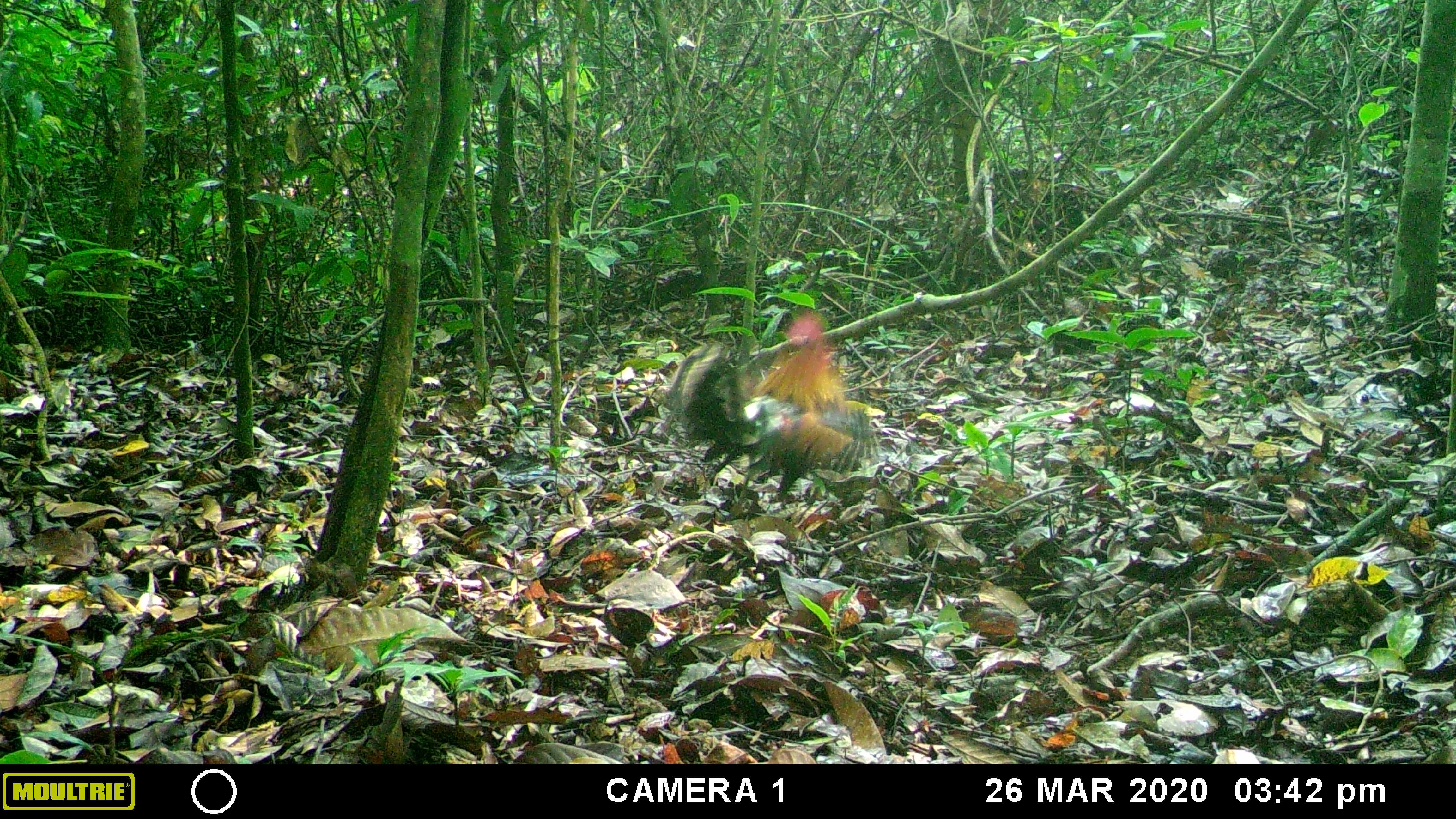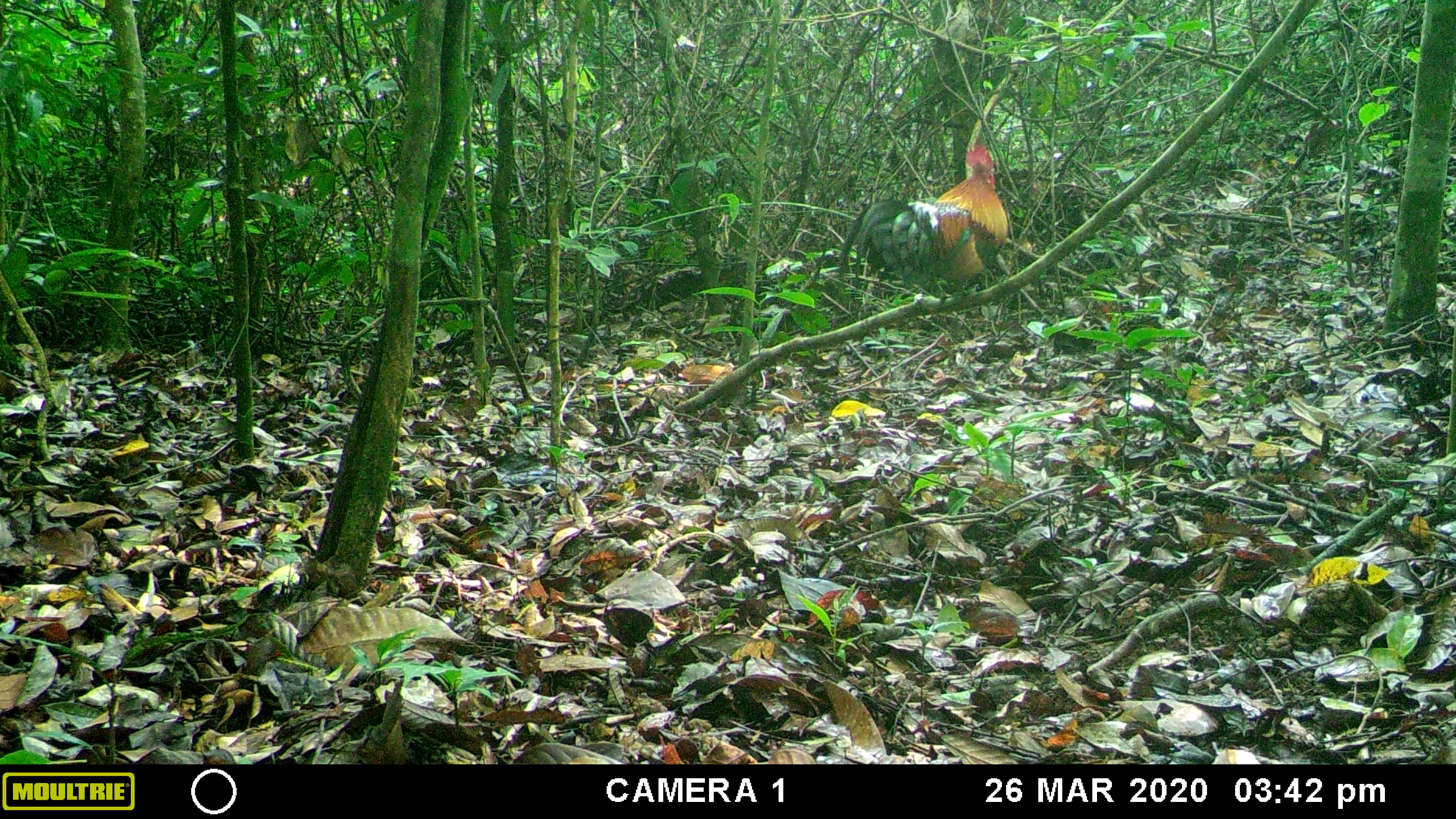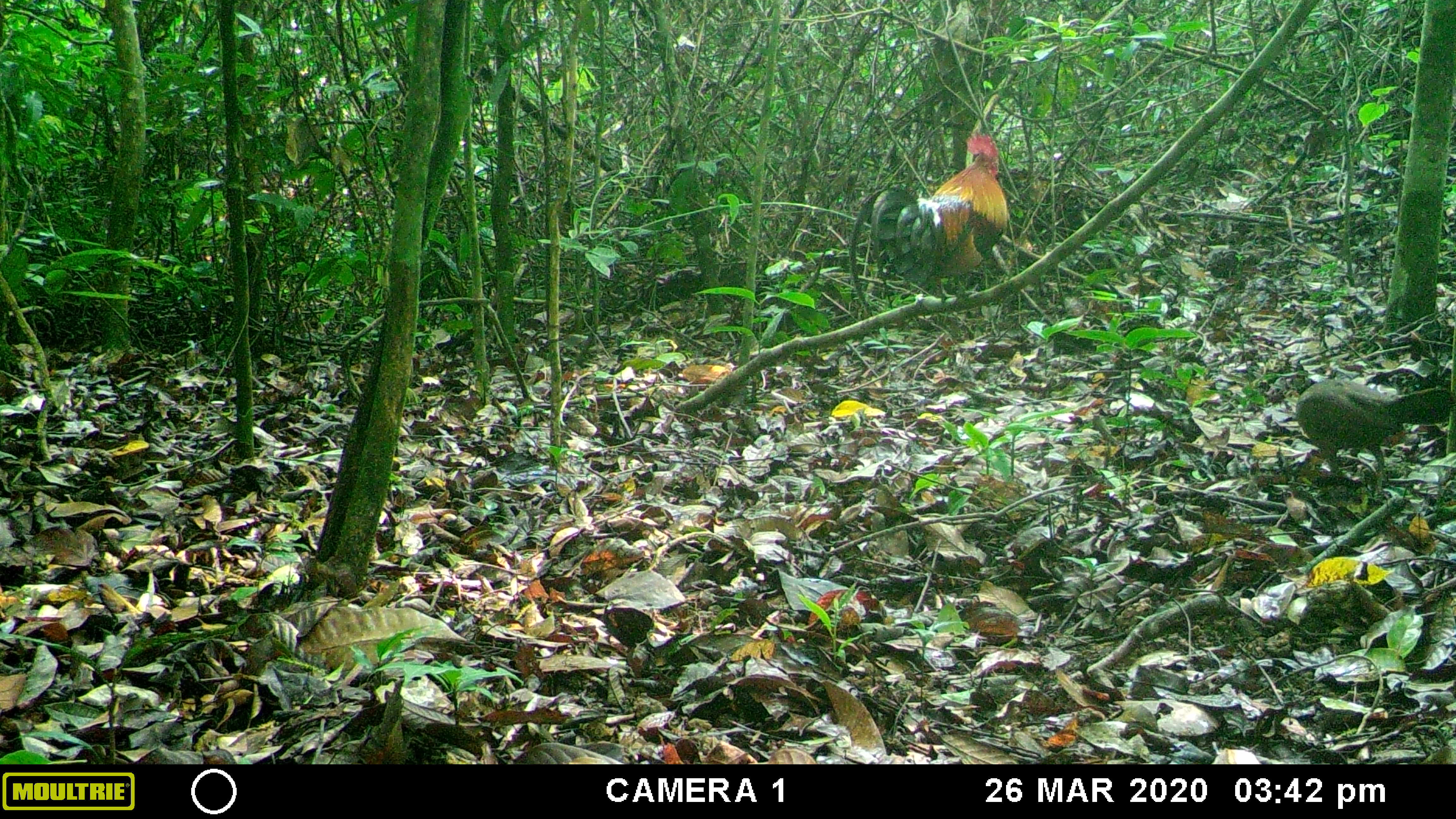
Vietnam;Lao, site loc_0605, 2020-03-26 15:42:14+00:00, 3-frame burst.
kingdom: Animalia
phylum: Chordata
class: Aves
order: Galliformes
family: Phasianidae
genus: Gallus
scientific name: Gallus gallus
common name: red junglefowl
Red junglefowl (Gallus gallus). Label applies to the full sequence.